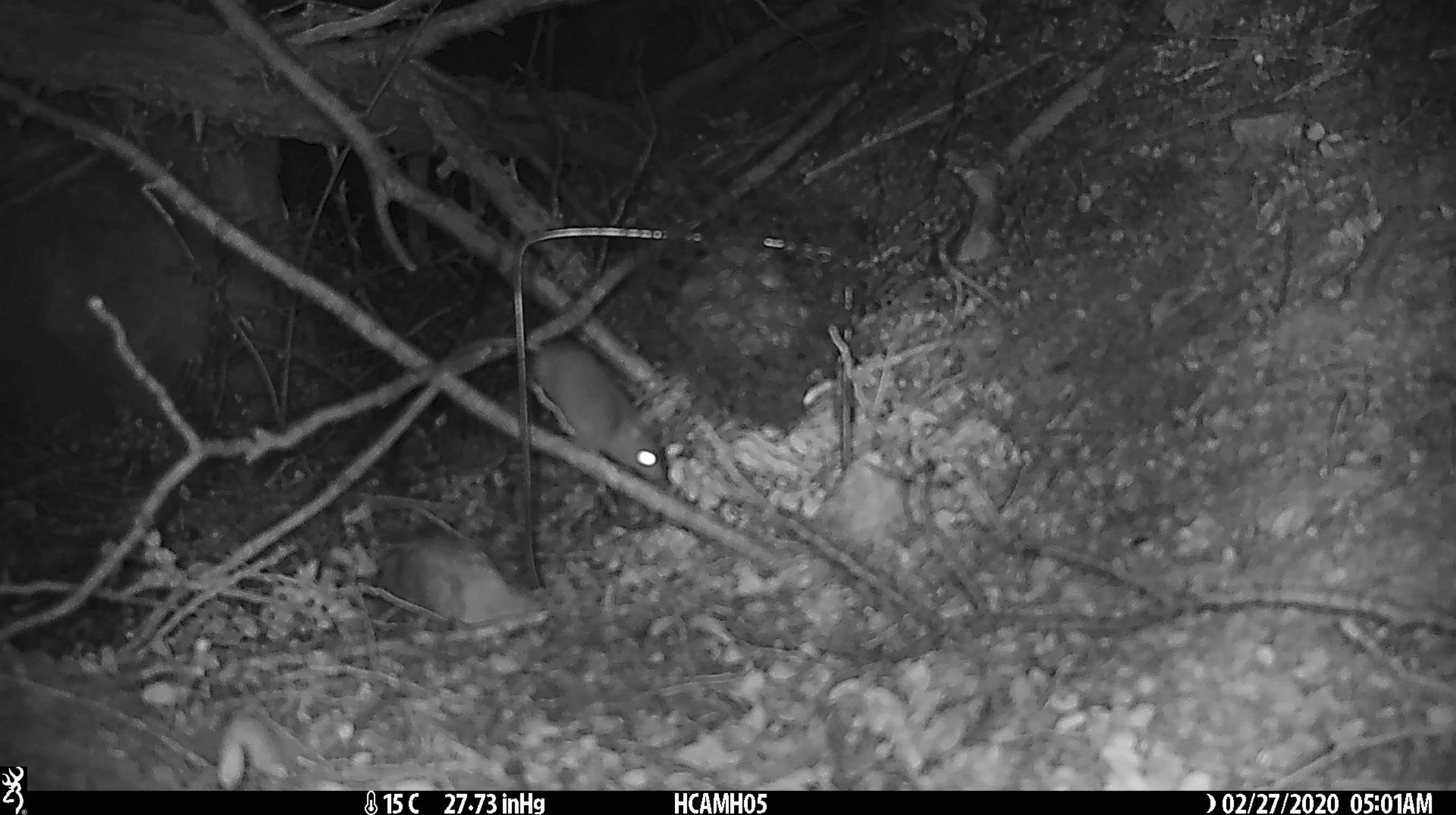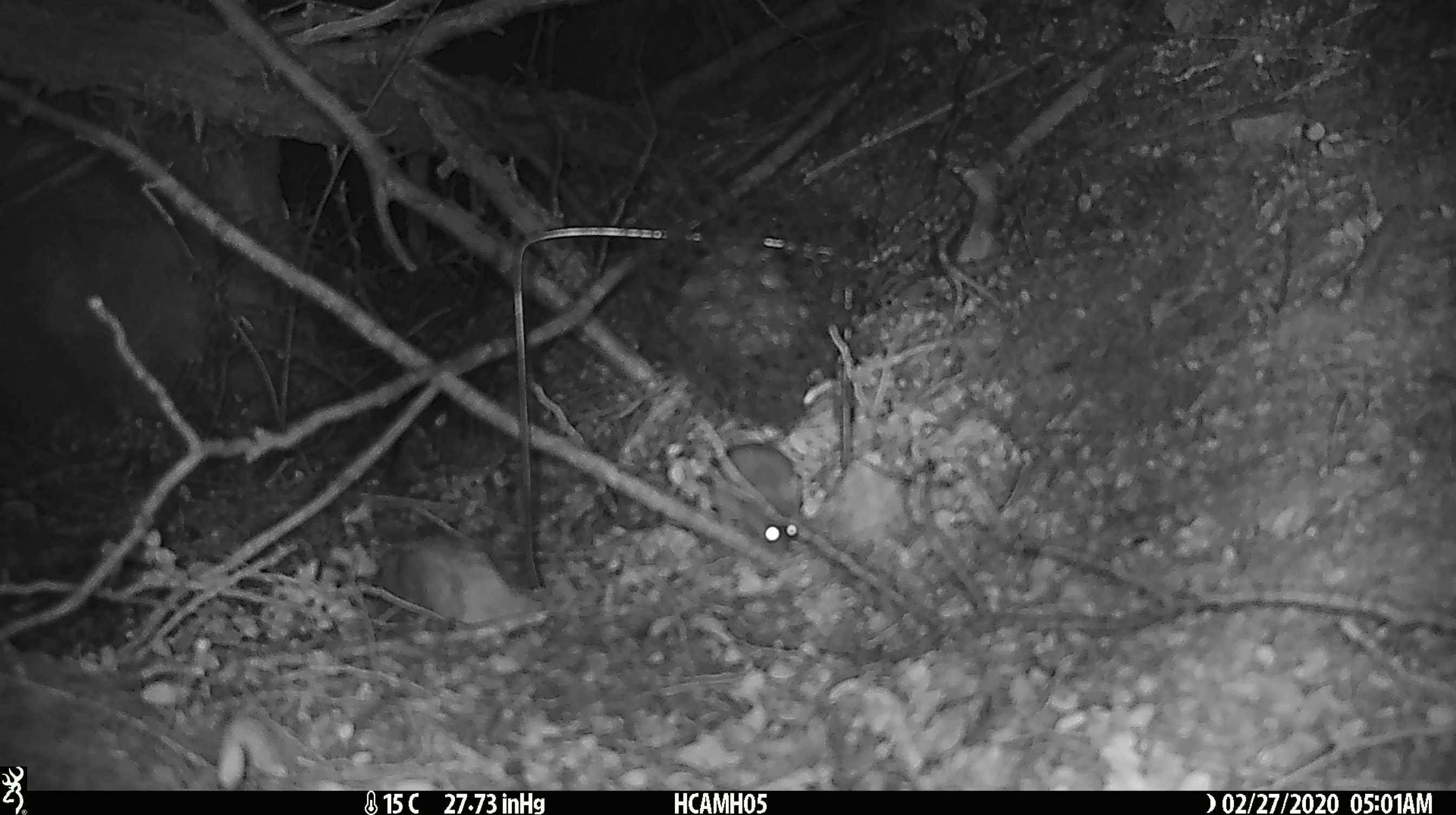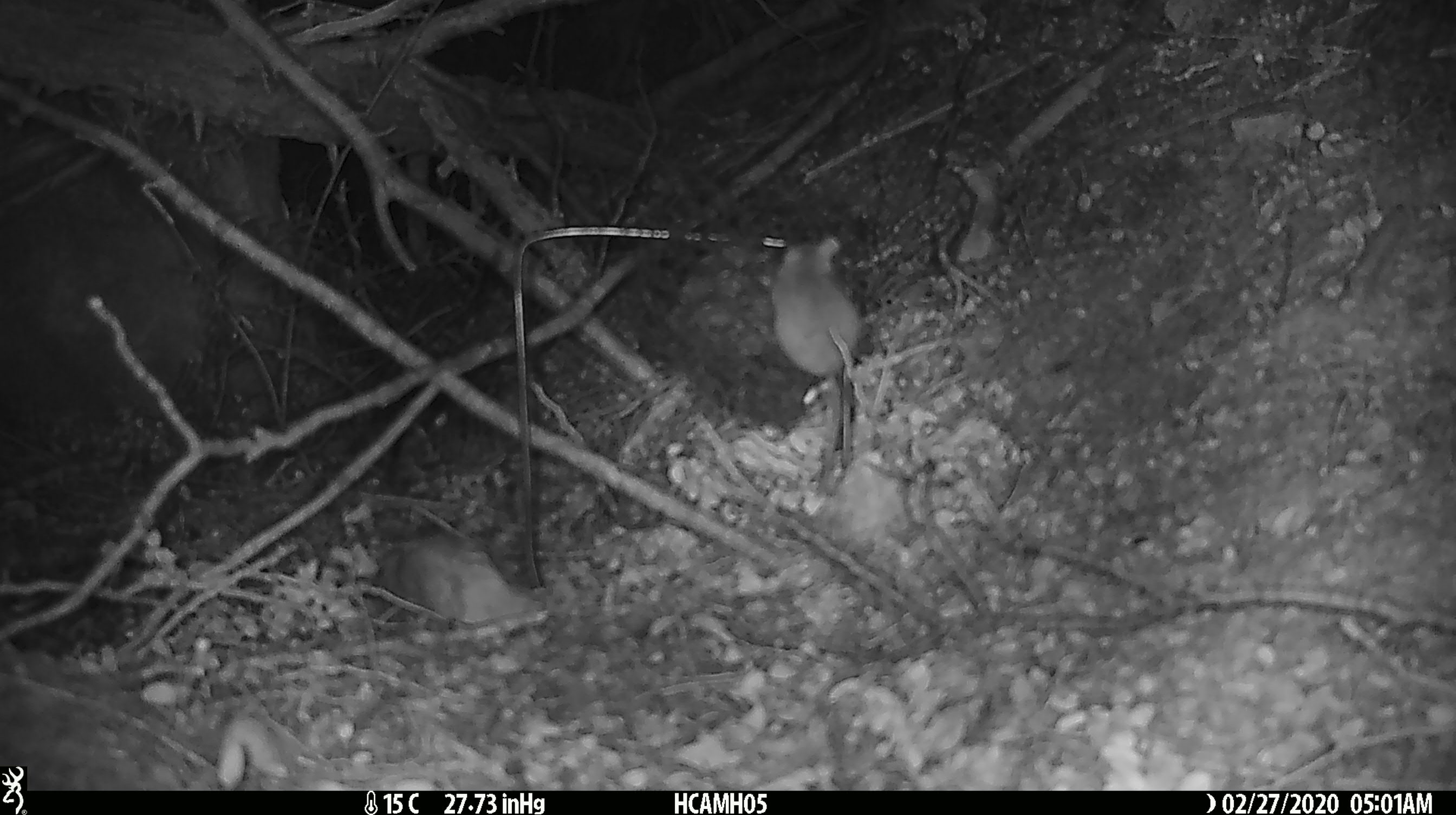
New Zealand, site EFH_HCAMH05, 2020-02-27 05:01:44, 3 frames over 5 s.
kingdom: Animalia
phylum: Chordata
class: Mammalia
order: Rodentia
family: Muridae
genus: Mus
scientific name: Mus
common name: mouse